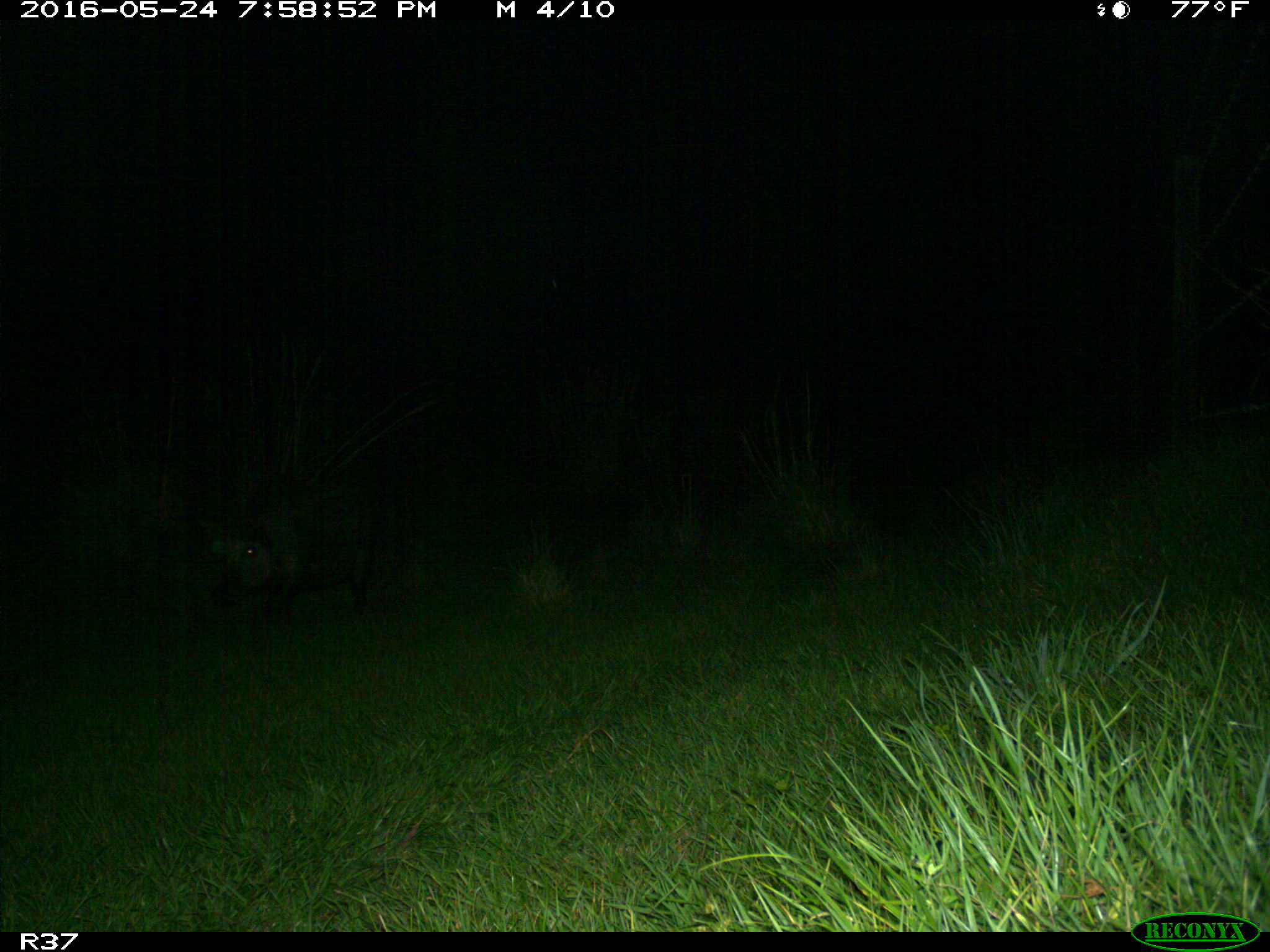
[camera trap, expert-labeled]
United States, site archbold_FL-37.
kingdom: Animalia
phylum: Chordata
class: Mammalia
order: Artiodactyla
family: Suidae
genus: Sus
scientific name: Sus scrofa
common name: wild boar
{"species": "Sus scrofa (wild boar)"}